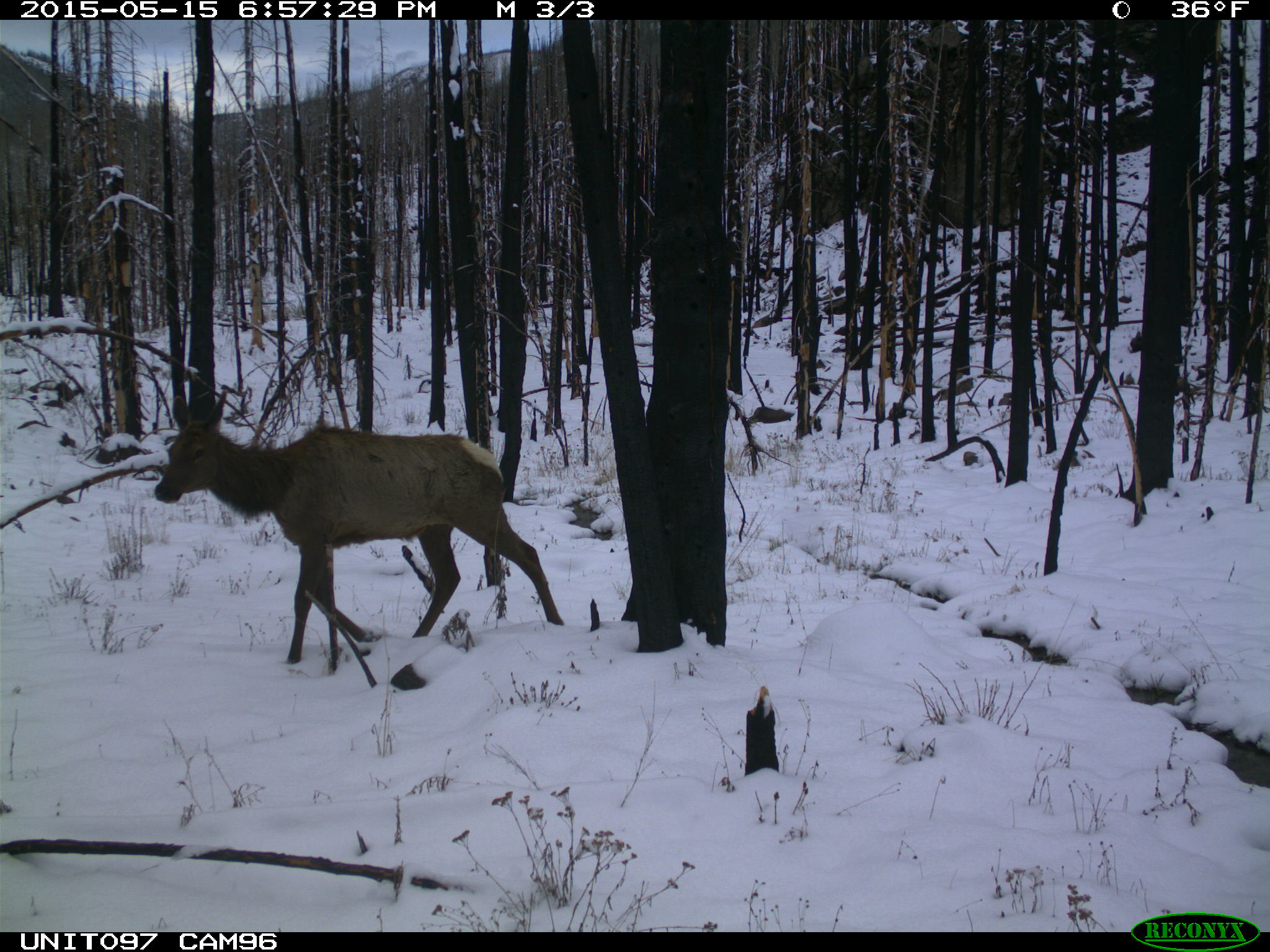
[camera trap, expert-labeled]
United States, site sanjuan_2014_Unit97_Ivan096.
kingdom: Animalia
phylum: Chordata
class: Mammalia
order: Artiodactyla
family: Cervidae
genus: Cervus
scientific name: Cervus elaphus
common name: red deer